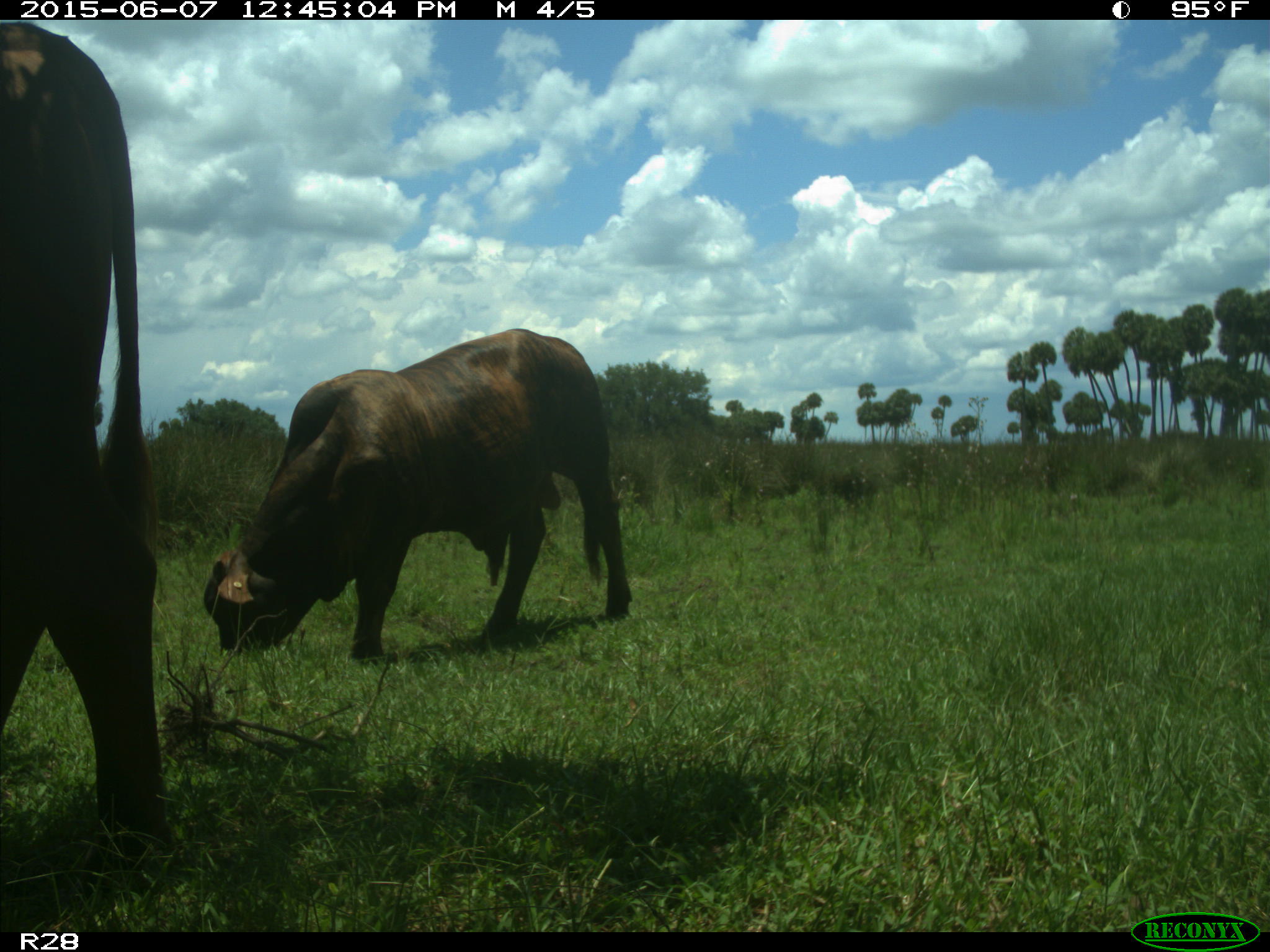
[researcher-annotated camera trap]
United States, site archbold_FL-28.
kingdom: Animalia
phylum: Chordata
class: Mammalia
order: Artiodactyla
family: Bovidae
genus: Bos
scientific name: Bos taurus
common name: domestic cow